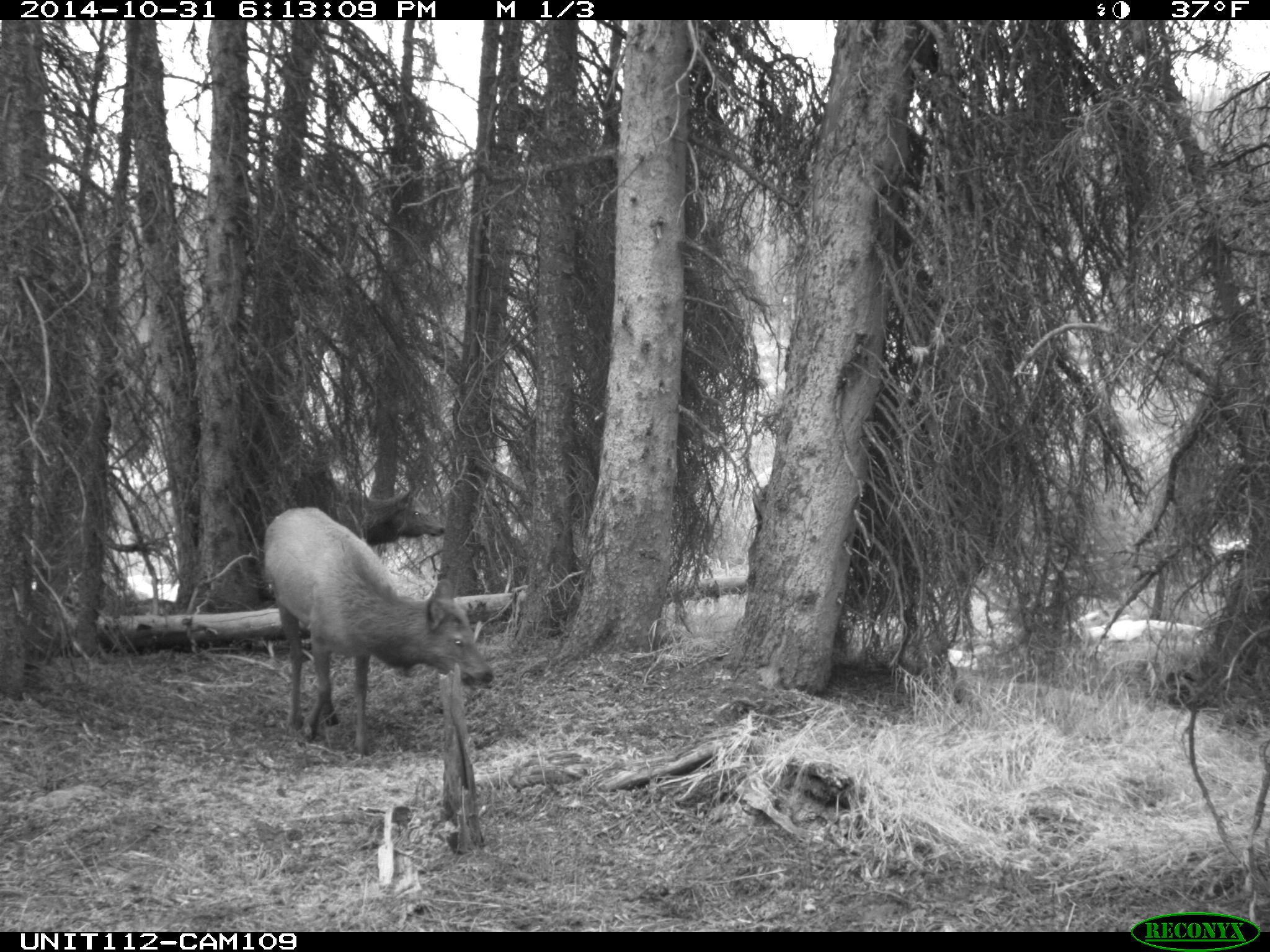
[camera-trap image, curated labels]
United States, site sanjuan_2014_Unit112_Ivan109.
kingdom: Animalia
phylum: Chordata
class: Mammalia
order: Artiodactyla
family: Cervidae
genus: Cervus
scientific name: Cervus elaphus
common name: red deer